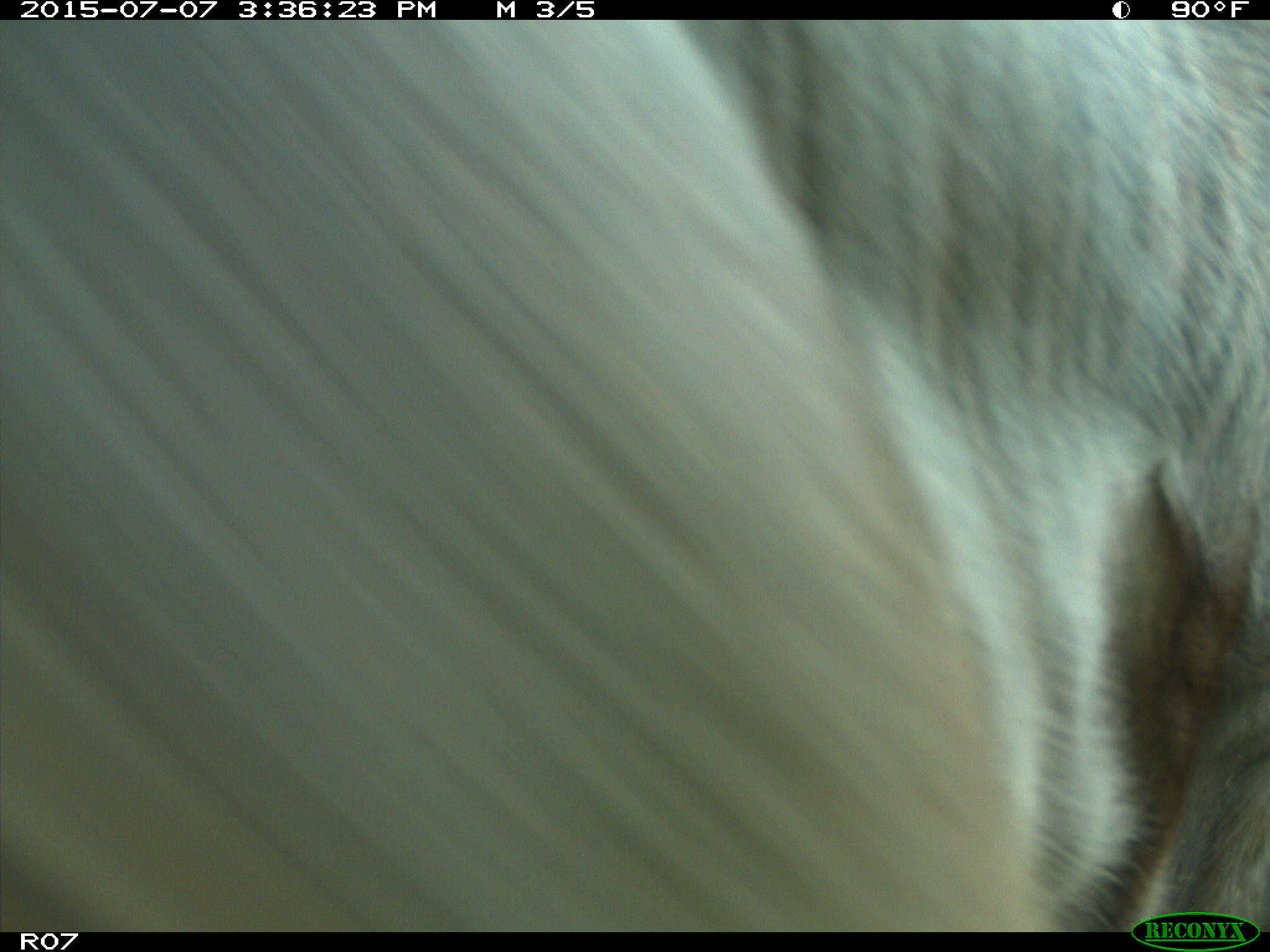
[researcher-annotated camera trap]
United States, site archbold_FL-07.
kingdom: Animalia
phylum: Chordata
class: Mammalia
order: Artiodactyla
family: Bovidae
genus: Bos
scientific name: Bos taurus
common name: domestic cow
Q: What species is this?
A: Bos taurus (domestic cow).